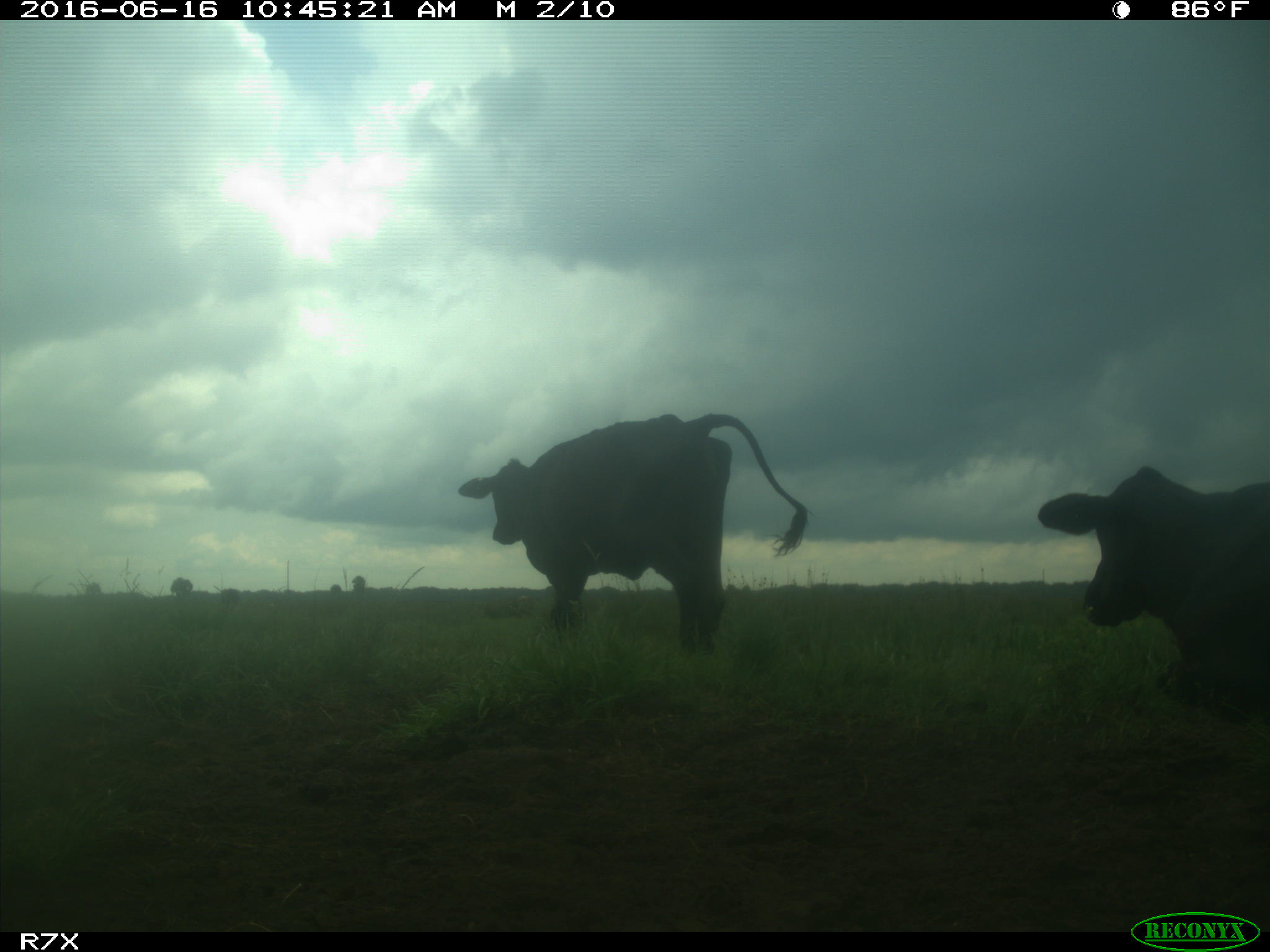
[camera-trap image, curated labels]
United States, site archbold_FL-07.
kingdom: Animalia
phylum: Chordata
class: Mammalia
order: Artiodactyla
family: Bovidae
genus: Bos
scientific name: Bos taurus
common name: domestic cow